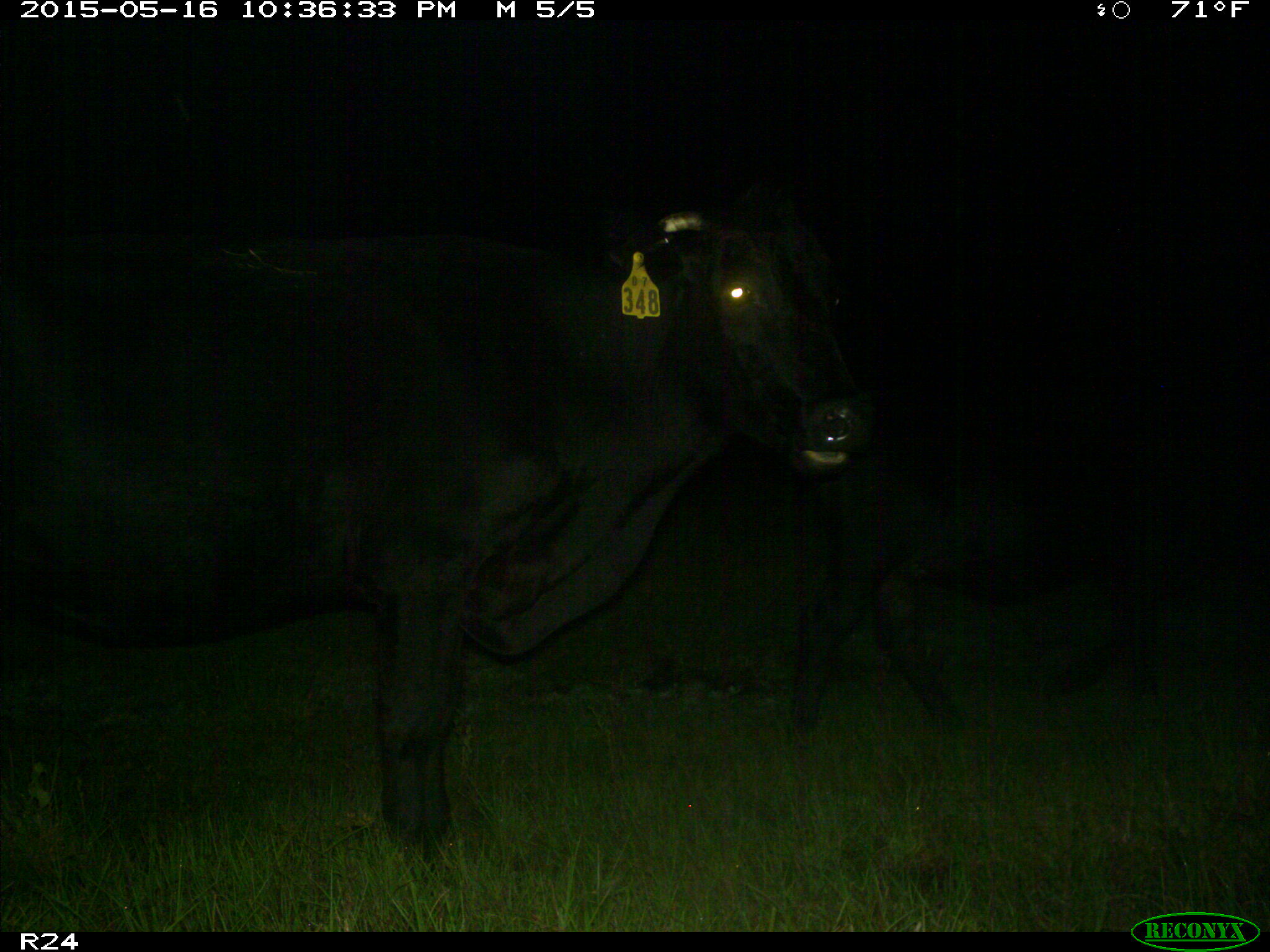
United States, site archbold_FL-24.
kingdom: Animalia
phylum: Chordata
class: Mammalia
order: Artiodactyla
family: Bovidae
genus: Bos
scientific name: Bos taurus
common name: domestic cow